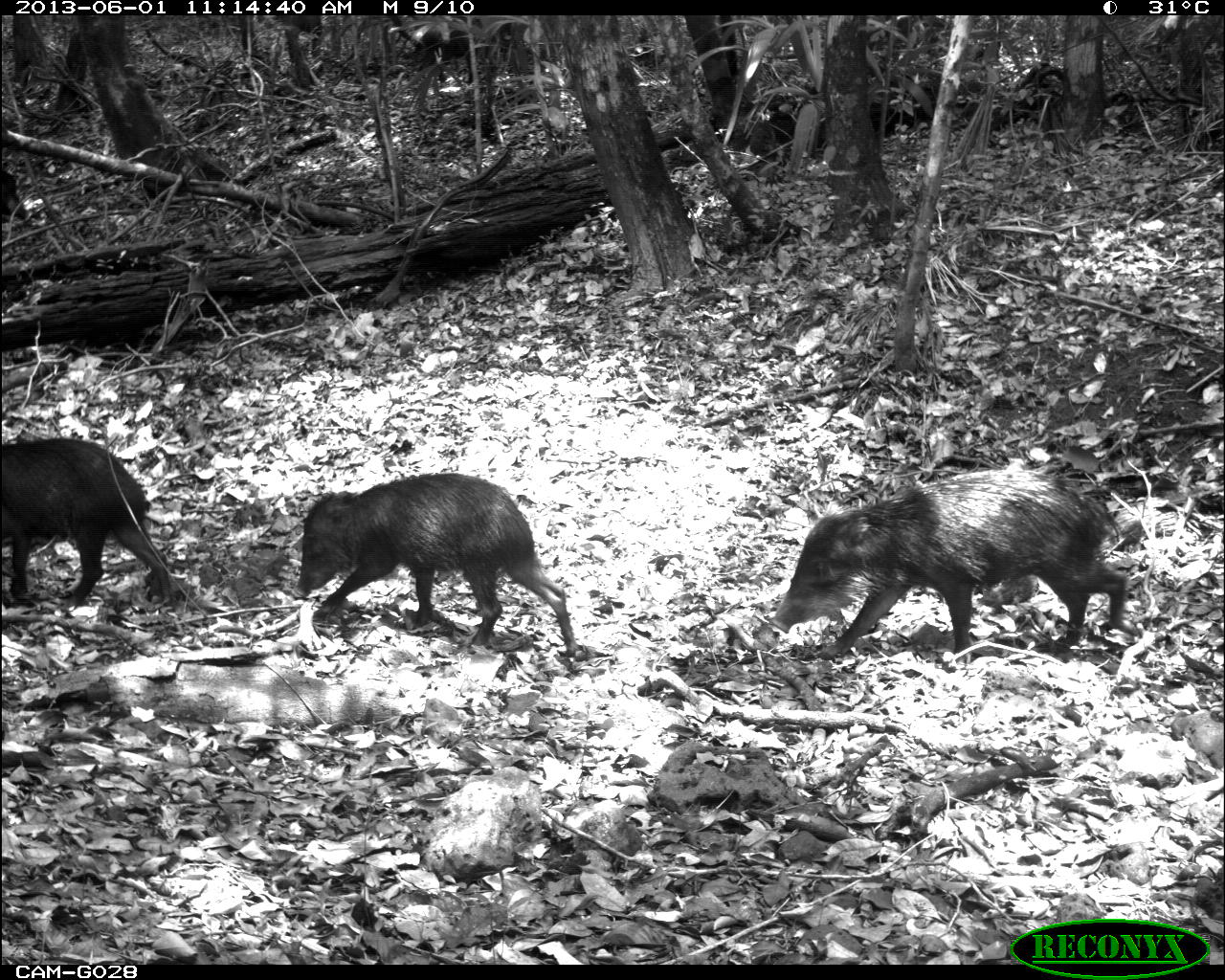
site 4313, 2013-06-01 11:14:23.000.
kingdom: Animalia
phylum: Chordata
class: Mammalia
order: Artiodactyla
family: Tayassuidae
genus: Tayassu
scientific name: Tayassu pecari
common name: white-lipped peccary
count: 9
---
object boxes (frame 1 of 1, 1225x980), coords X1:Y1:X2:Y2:
tayassu pecari: 772:465:1131:660; 292:470:580:655; 0:434:171:606